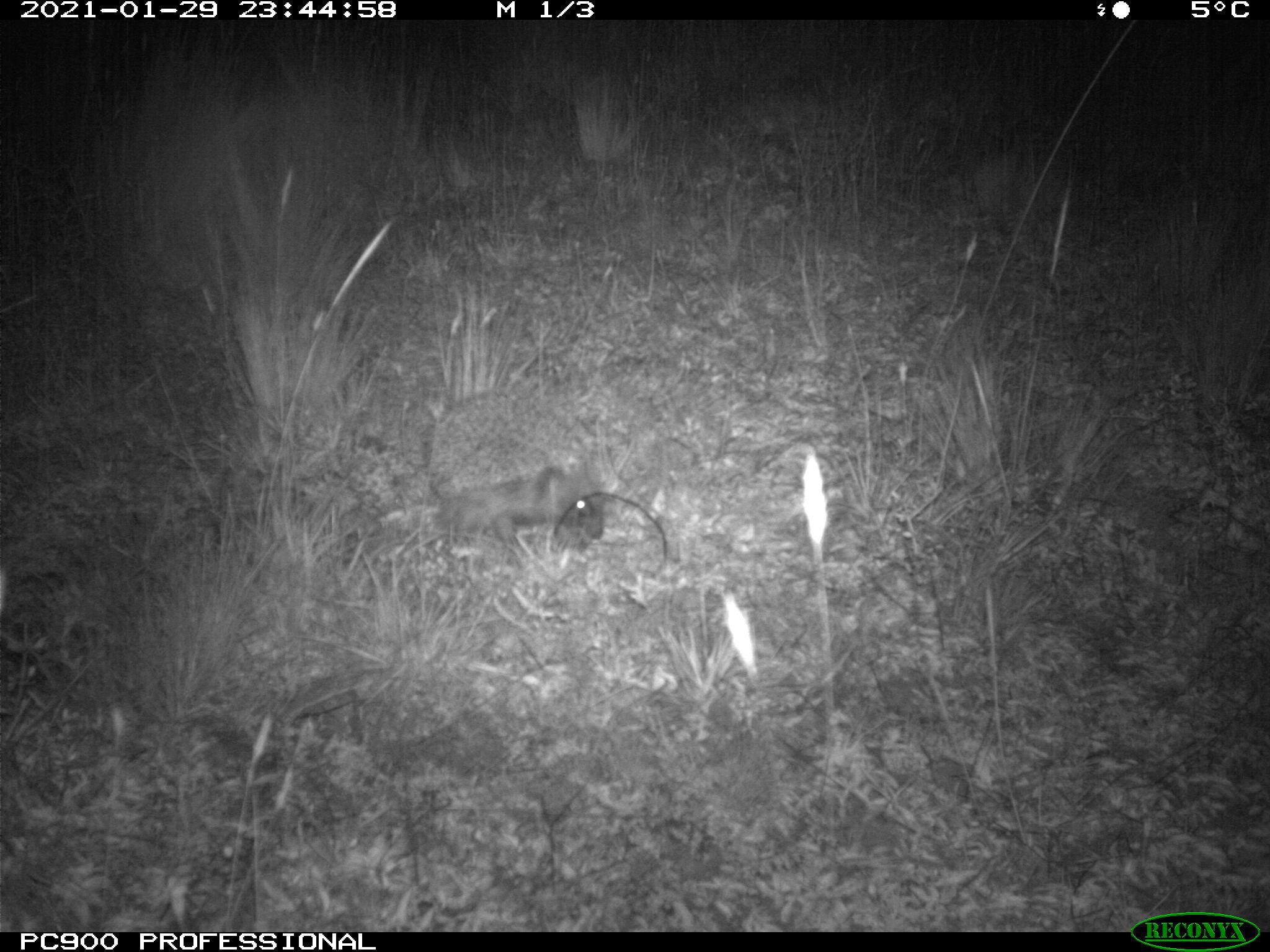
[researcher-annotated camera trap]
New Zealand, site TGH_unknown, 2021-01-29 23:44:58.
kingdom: Animalia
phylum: Chordata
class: Mammalia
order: Eulipotyphla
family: Erinaceidae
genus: Erinaceus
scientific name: Erinaceus europaeus europaeus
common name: european hedgehog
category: hedgehog